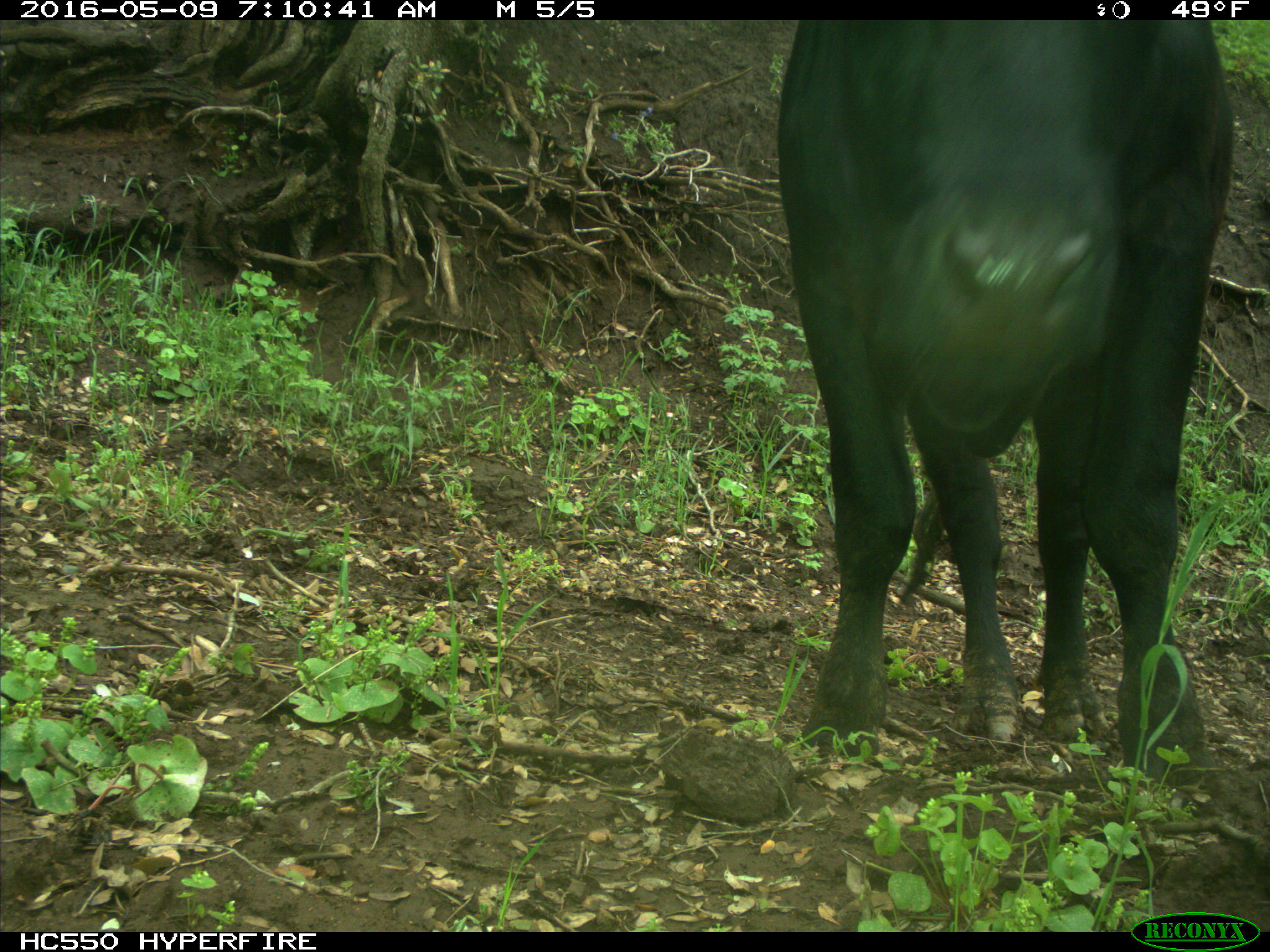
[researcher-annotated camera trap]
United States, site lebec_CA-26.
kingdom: Animalia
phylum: Chordata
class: Mammalia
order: Artiodactyla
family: Bovidae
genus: Bos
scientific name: Bos taurus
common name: domestic cow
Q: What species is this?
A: Bos taurus (domestic cow).